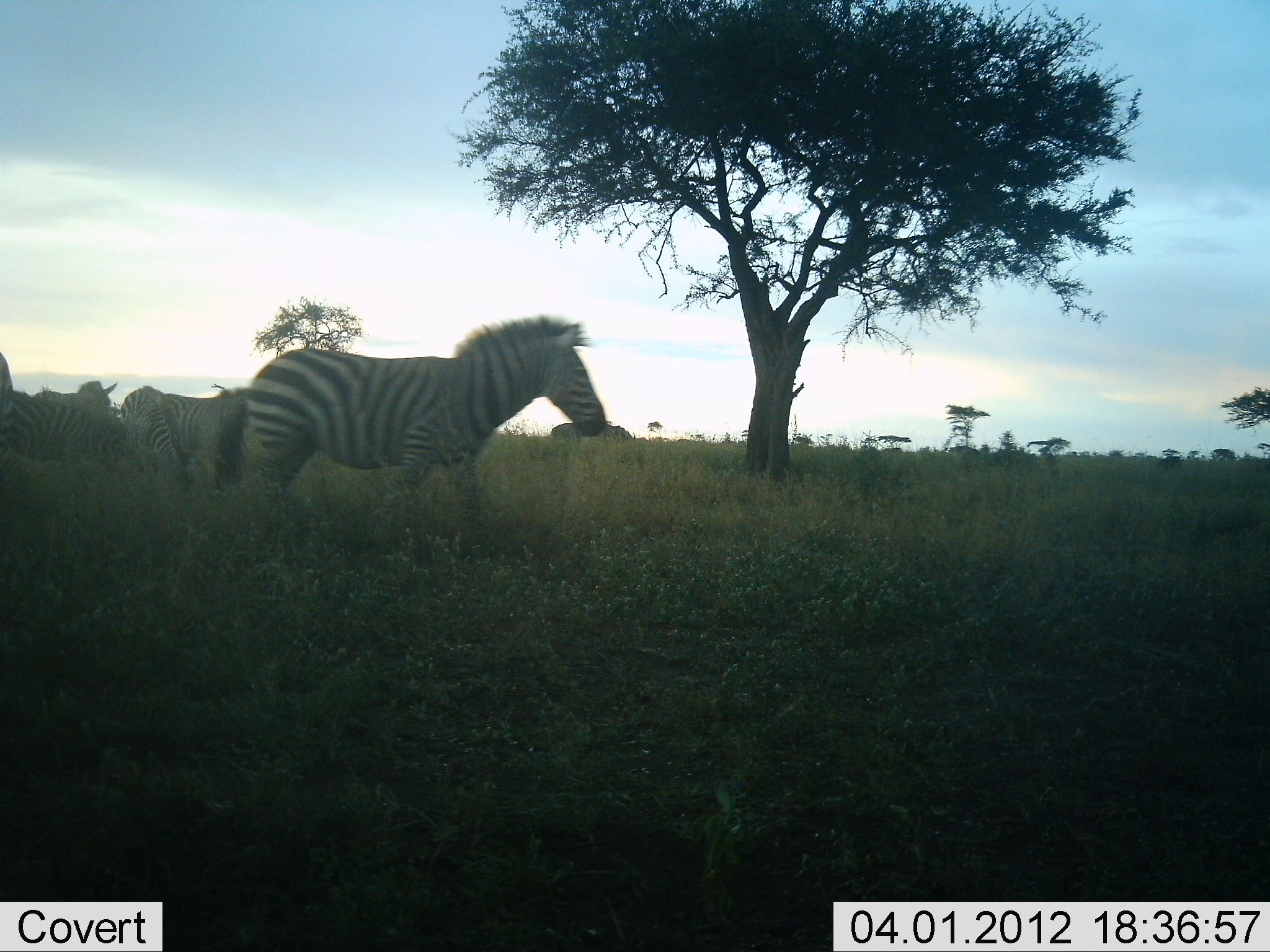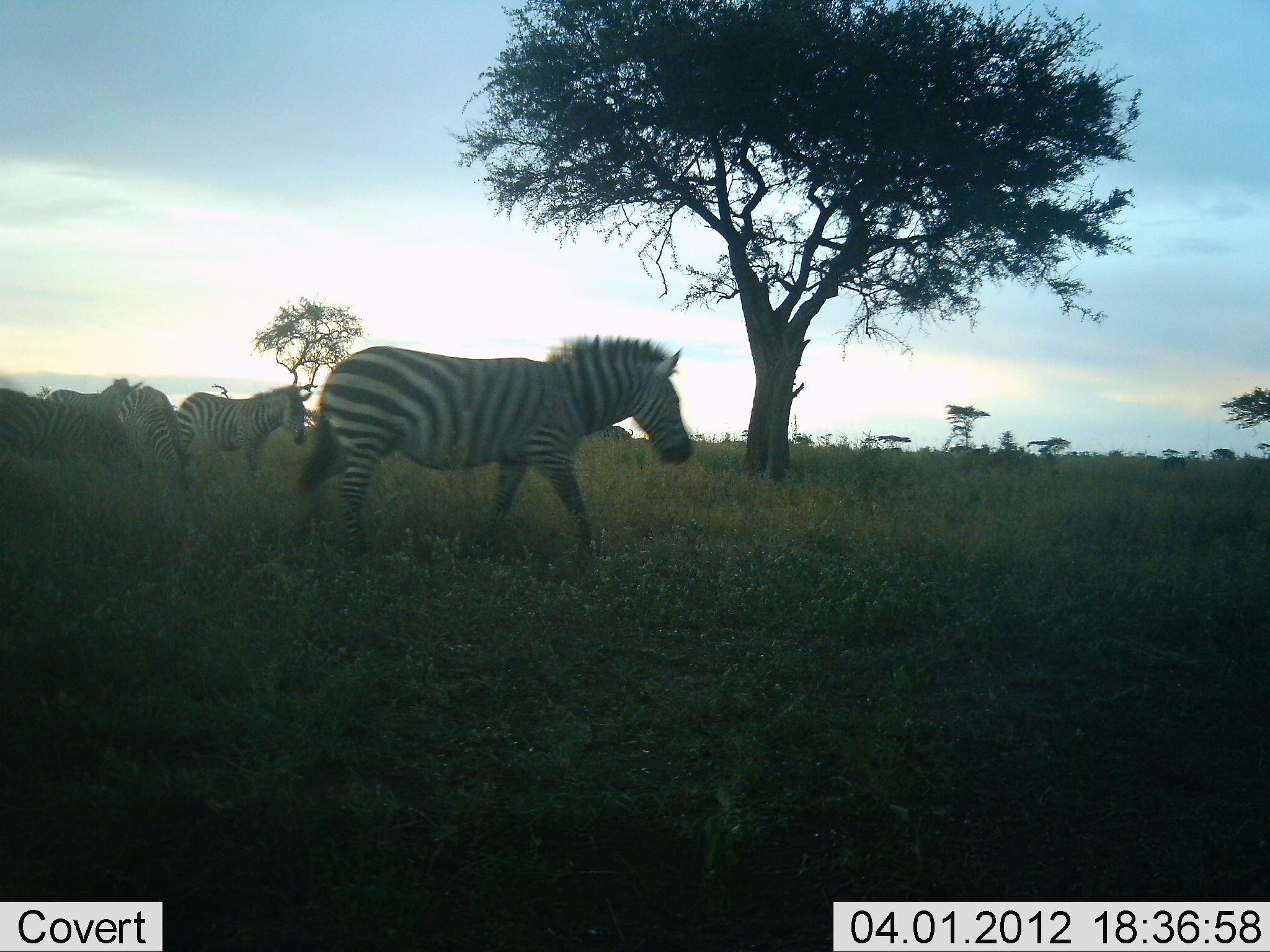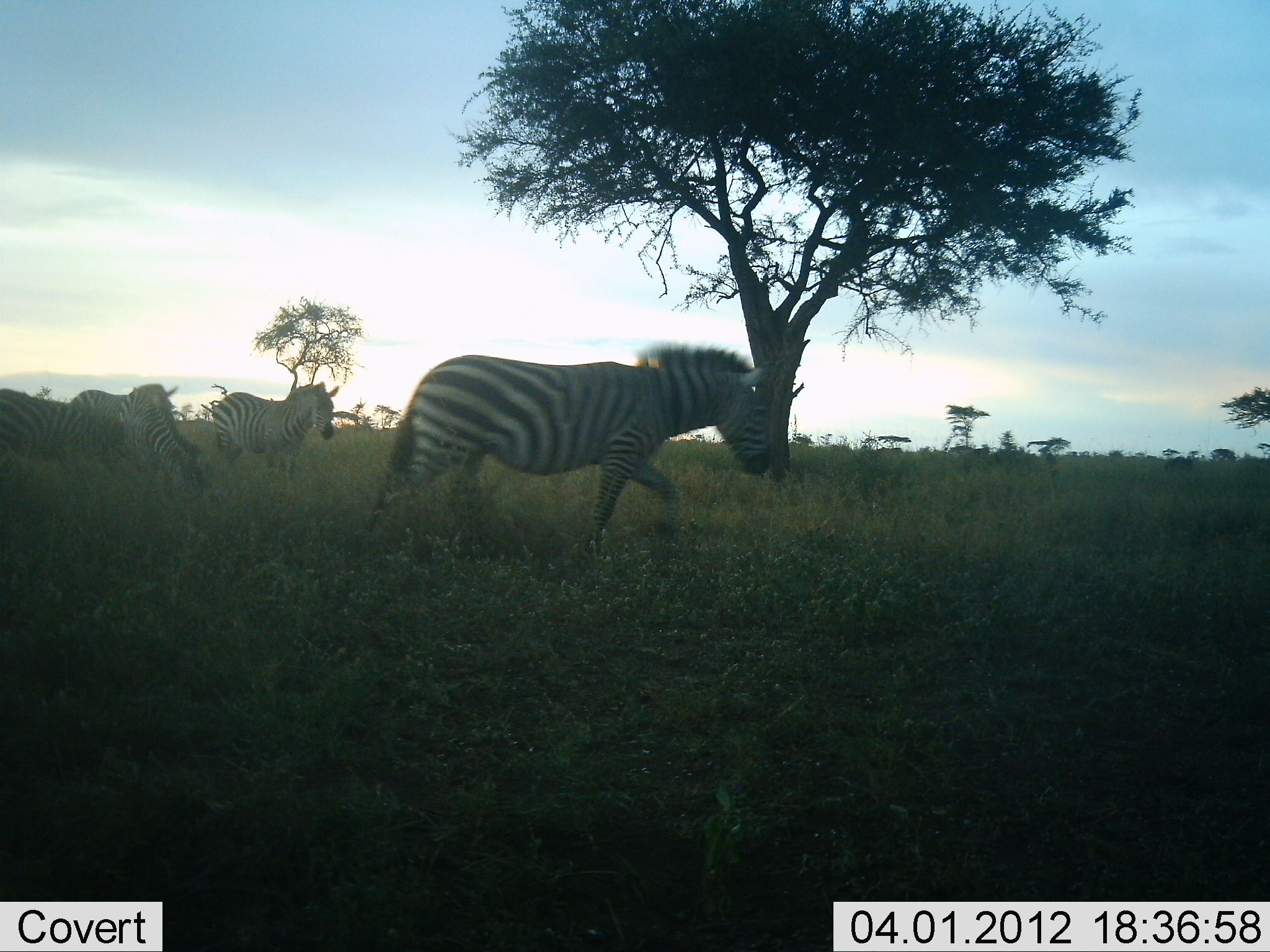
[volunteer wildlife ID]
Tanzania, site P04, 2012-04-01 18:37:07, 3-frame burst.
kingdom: Animalia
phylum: Chordata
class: Mammalia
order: Perissodactyla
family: Equidae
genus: Equus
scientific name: Equus quagga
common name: plains zebra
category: zebra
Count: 5.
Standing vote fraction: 15%.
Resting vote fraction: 0%.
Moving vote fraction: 94%.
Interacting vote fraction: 0%.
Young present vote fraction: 0%.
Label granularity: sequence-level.